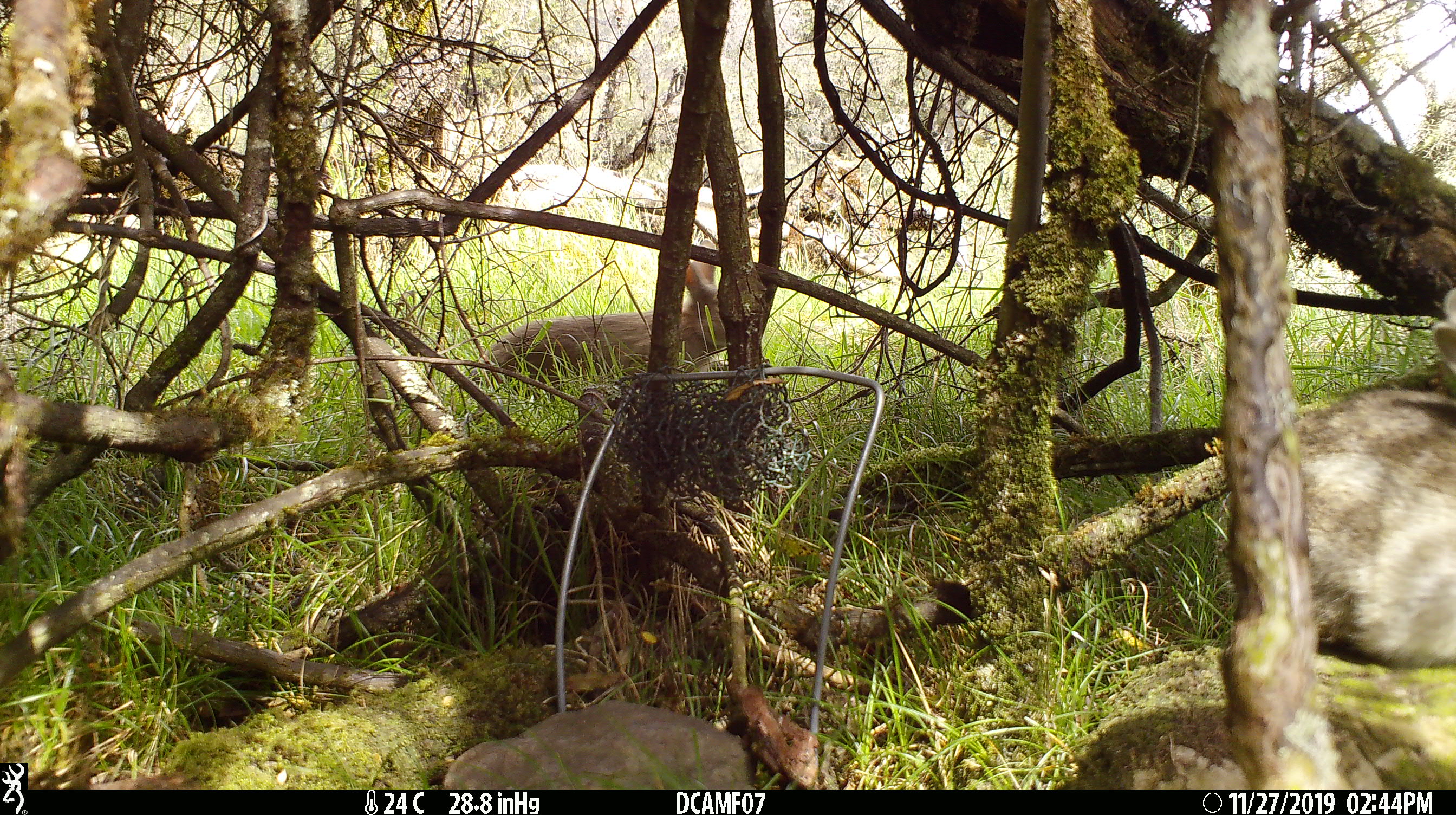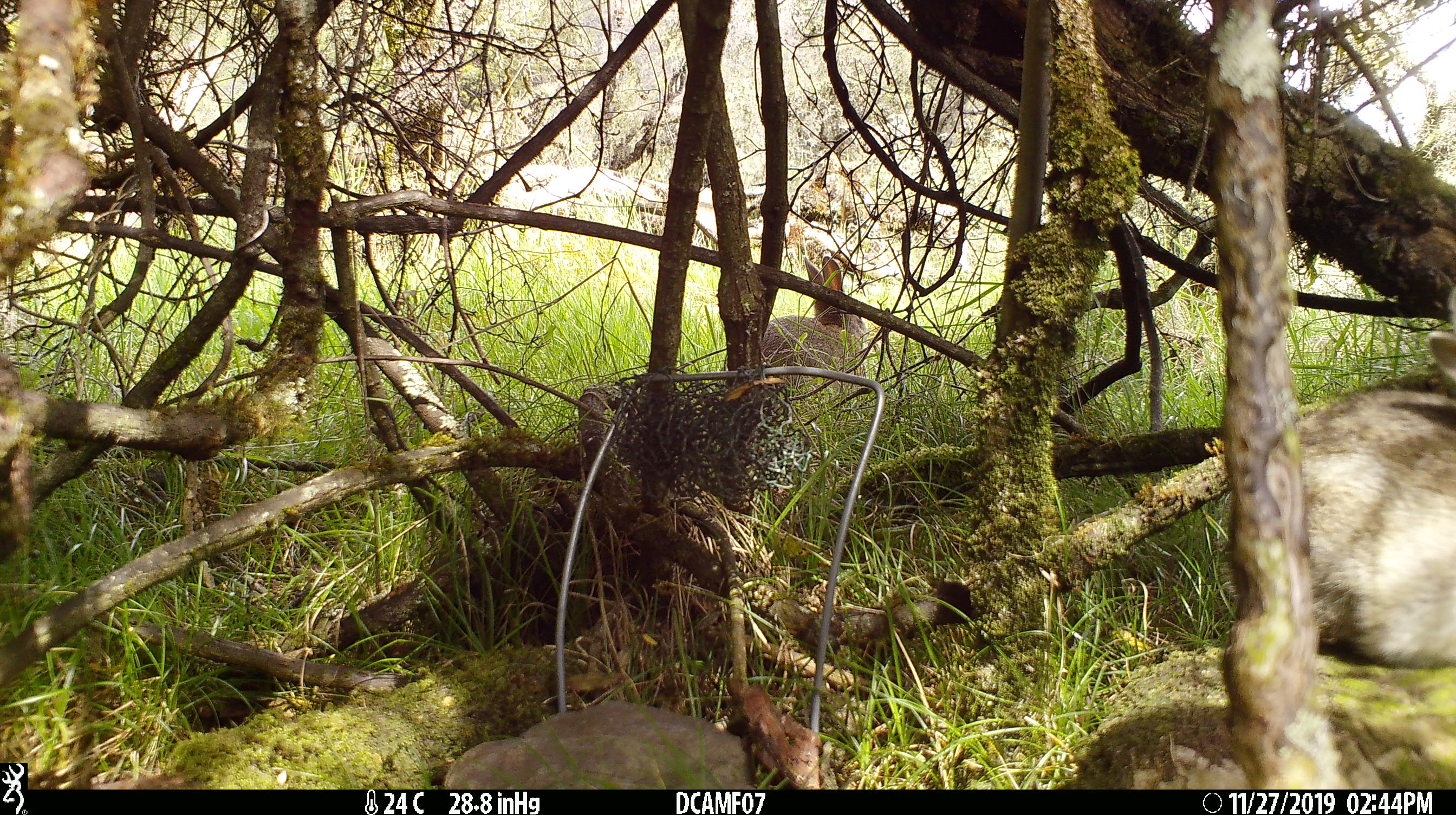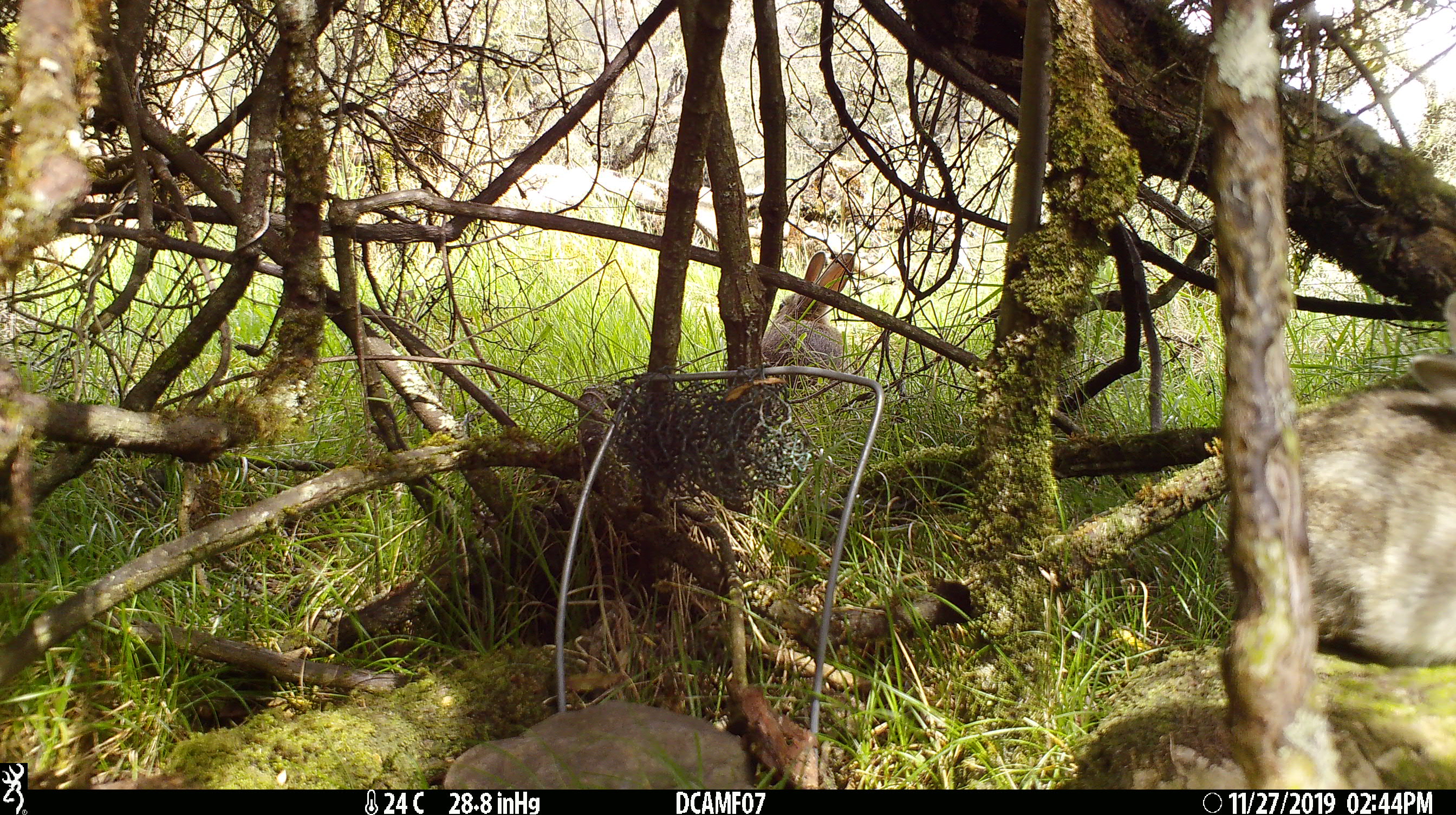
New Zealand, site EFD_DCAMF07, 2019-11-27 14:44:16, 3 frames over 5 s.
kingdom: Animalia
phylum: Chordata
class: Mammalia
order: Lagomorpha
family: Leporidae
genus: Oryctolagus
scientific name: Oryctolagus cuniculus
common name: european rabbit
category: rabbit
Rabbit (european rabbit) (Oryctolagus cuniculus).